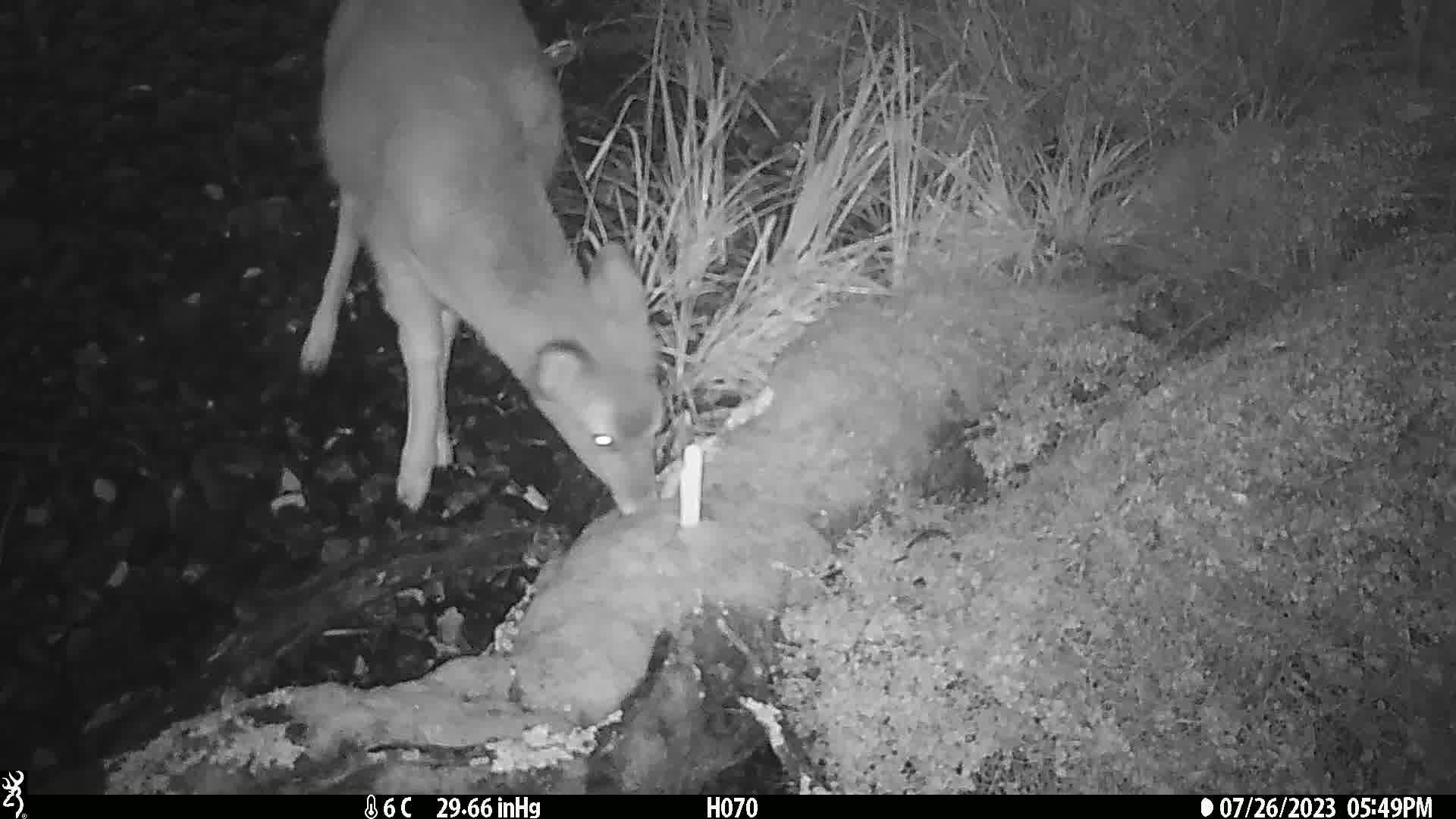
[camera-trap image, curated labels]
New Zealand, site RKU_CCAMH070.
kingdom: Animalia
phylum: Chordata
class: Mammalia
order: Artiodactyla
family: Cervidae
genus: Odocoileus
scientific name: Odocoileus virginianus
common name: white-tailed deer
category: white tailed deer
White tailed deer (white-tailed deer) (Odocoileus virginianus).